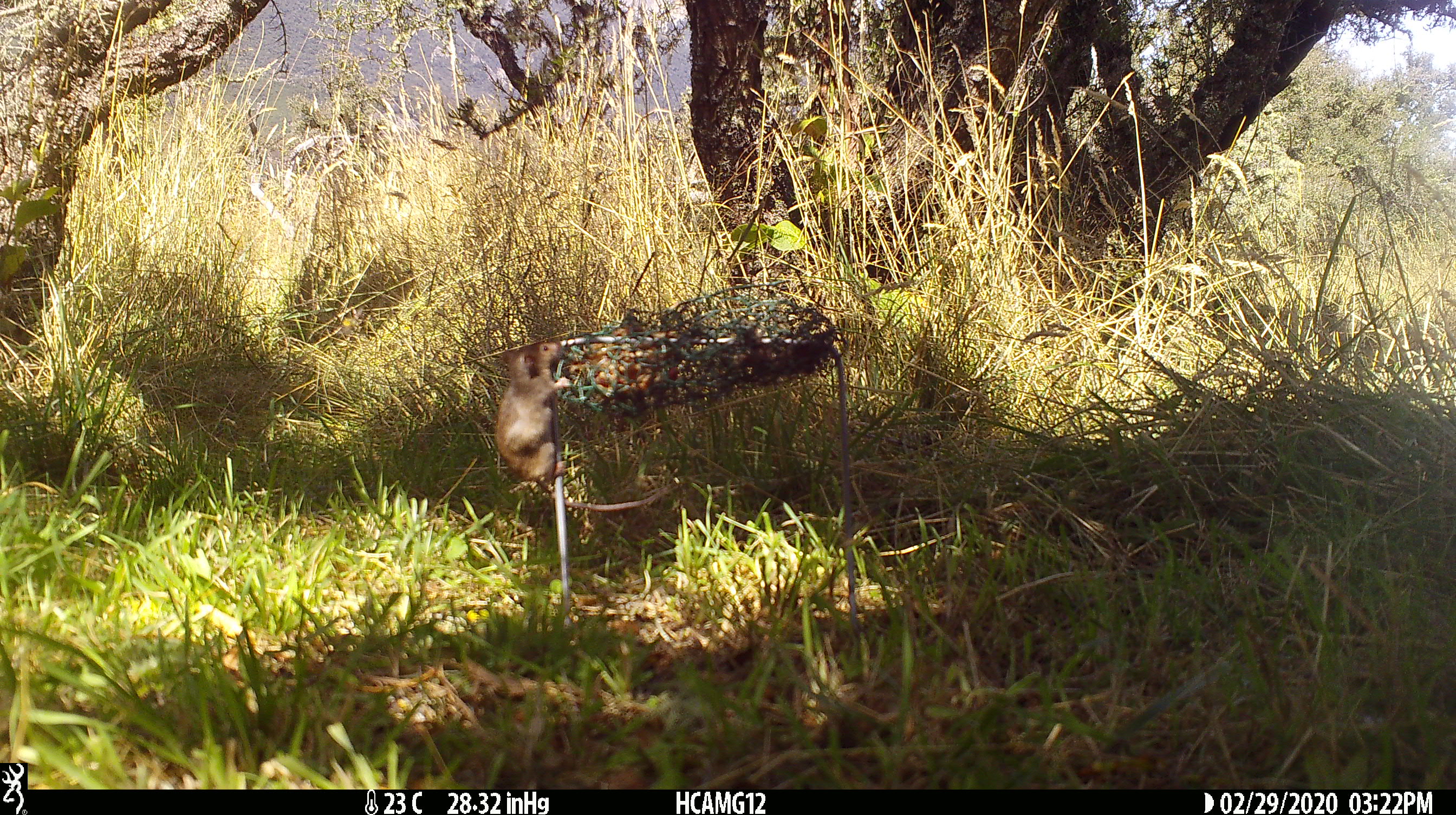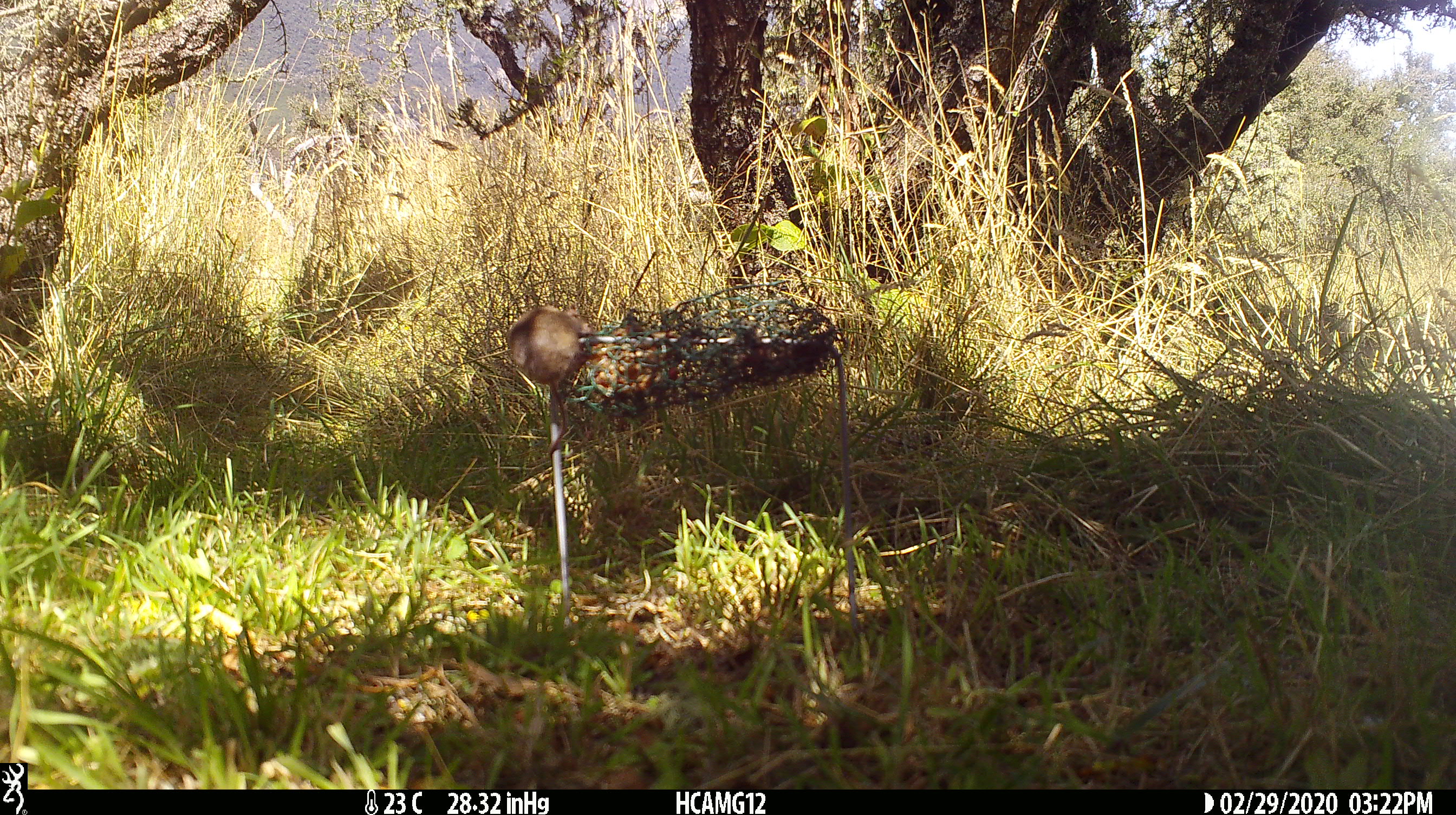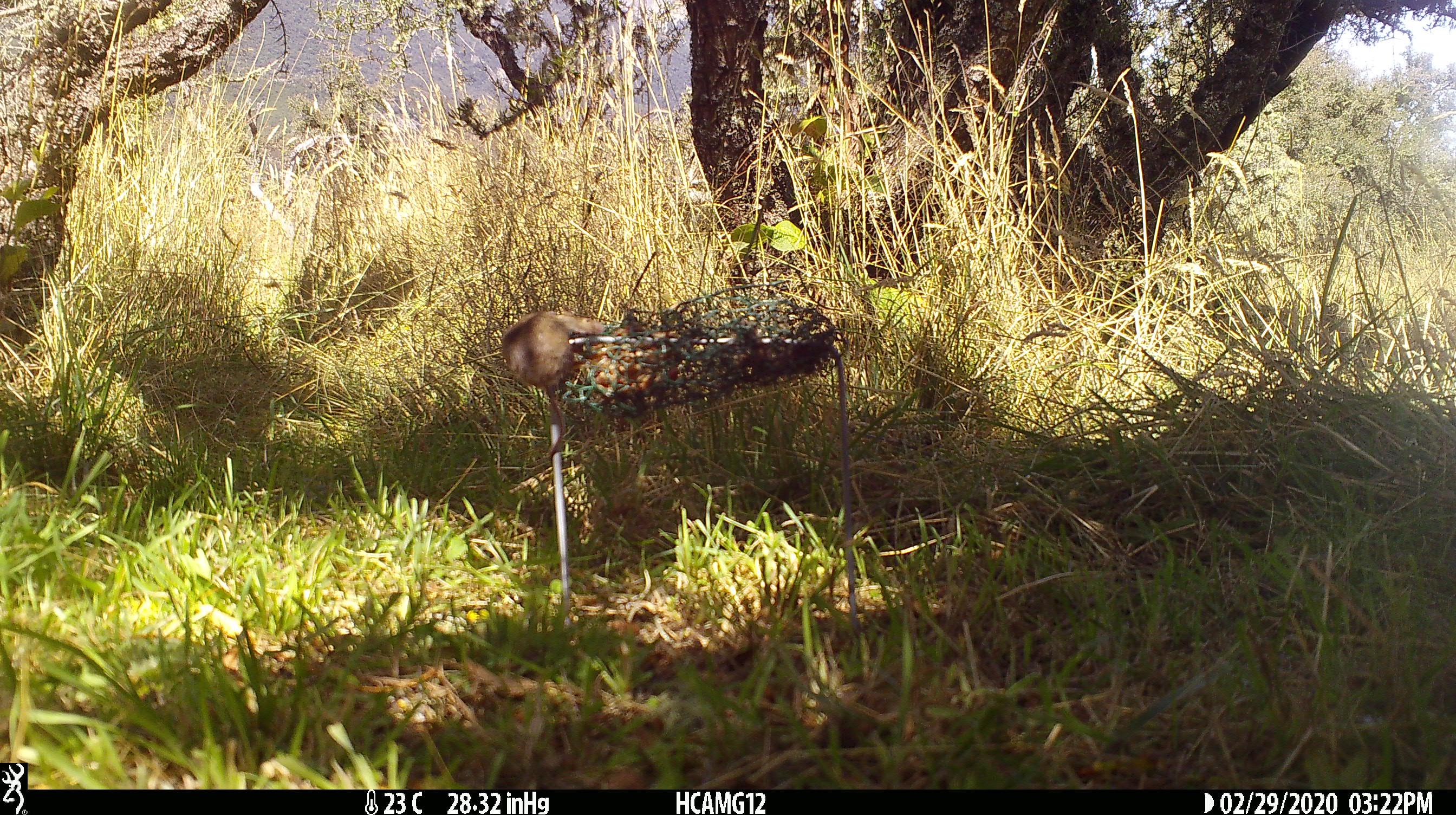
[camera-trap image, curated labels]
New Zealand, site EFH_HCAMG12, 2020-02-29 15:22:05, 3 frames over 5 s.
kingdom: Animalia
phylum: Chordata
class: Mammalia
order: Rodentia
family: Muridae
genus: Mus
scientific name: Mus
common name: mouse